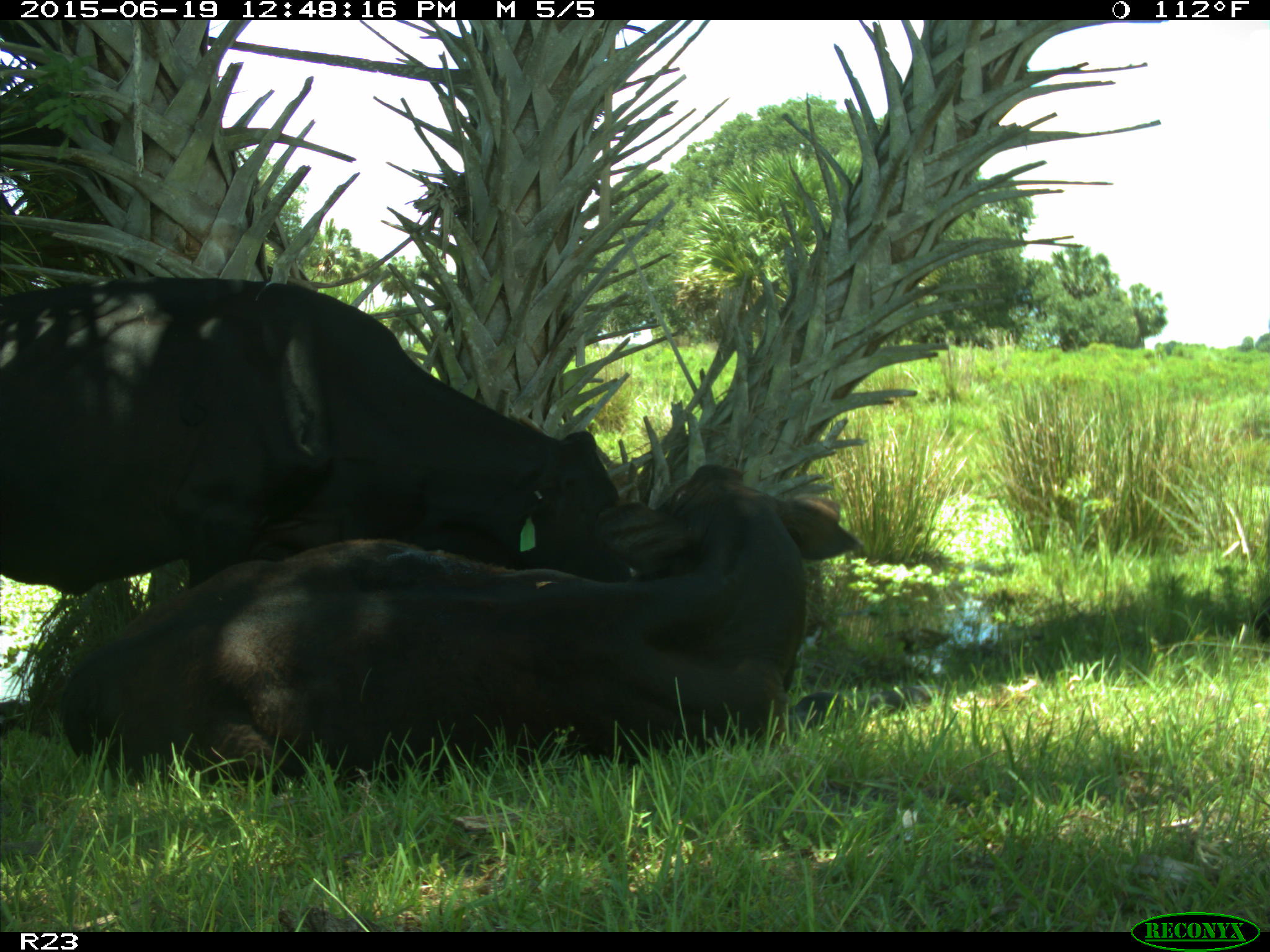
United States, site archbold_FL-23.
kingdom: Animalia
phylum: Chordata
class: Aves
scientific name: Aves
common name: birds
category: unidentified bird